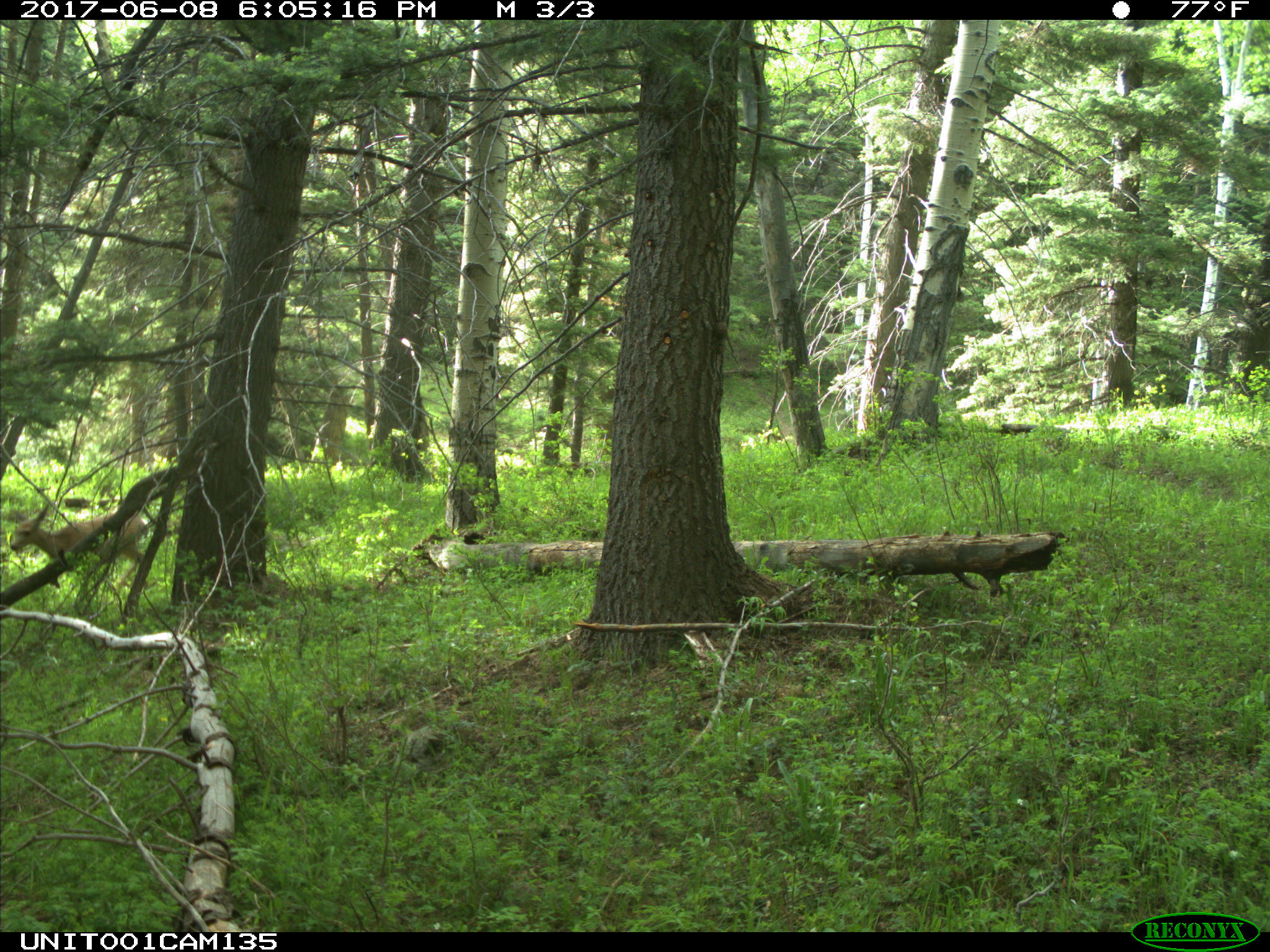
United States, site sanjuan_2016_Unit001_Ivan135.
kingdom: Animalia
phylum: Chordata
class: Mammalia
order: Artiodactyla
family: Cervidae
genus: Odocoileus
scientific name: Odocoileus hemionus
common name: mule deer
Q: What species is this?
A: Odocoileus hemionus (mule deer).